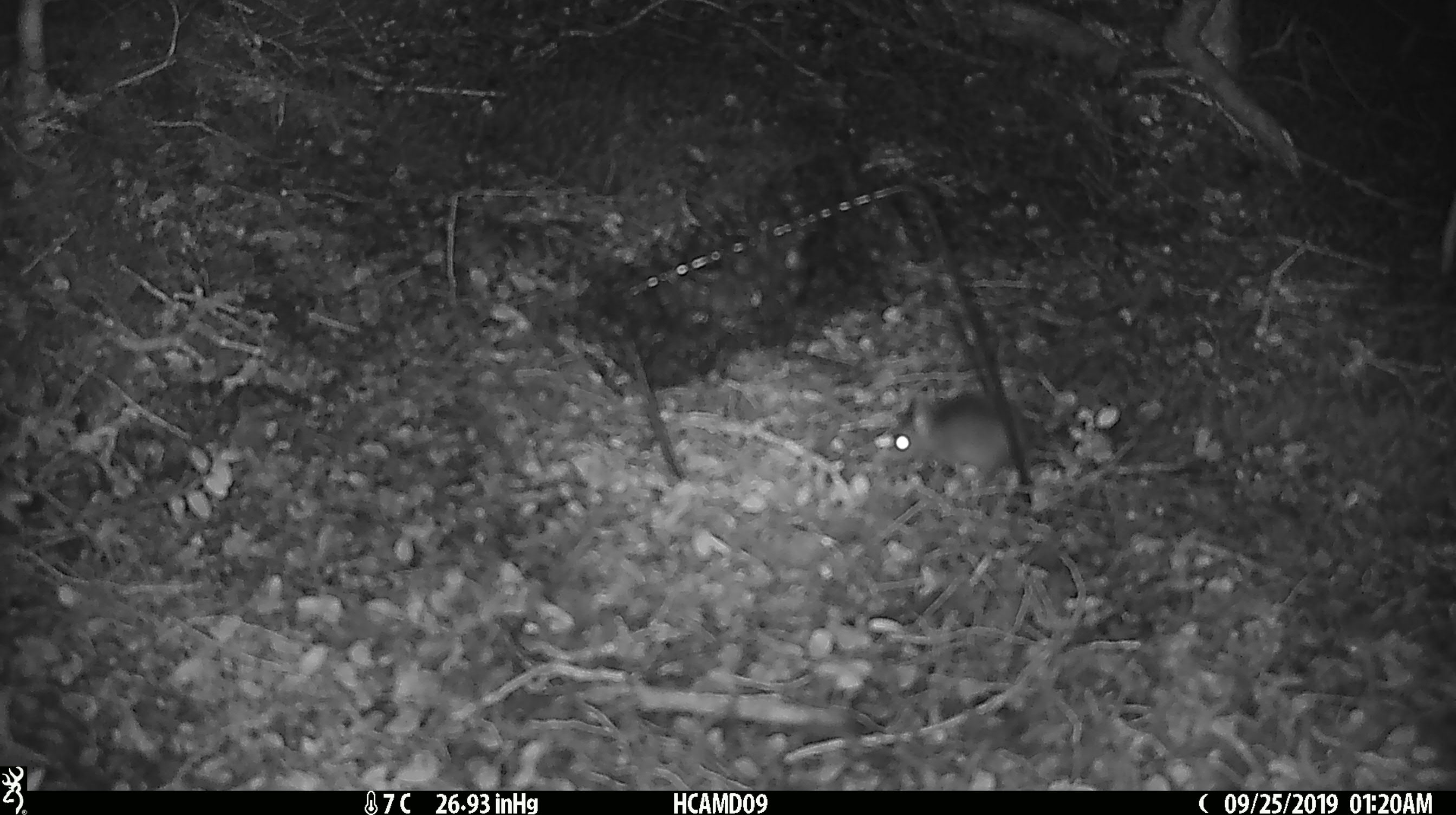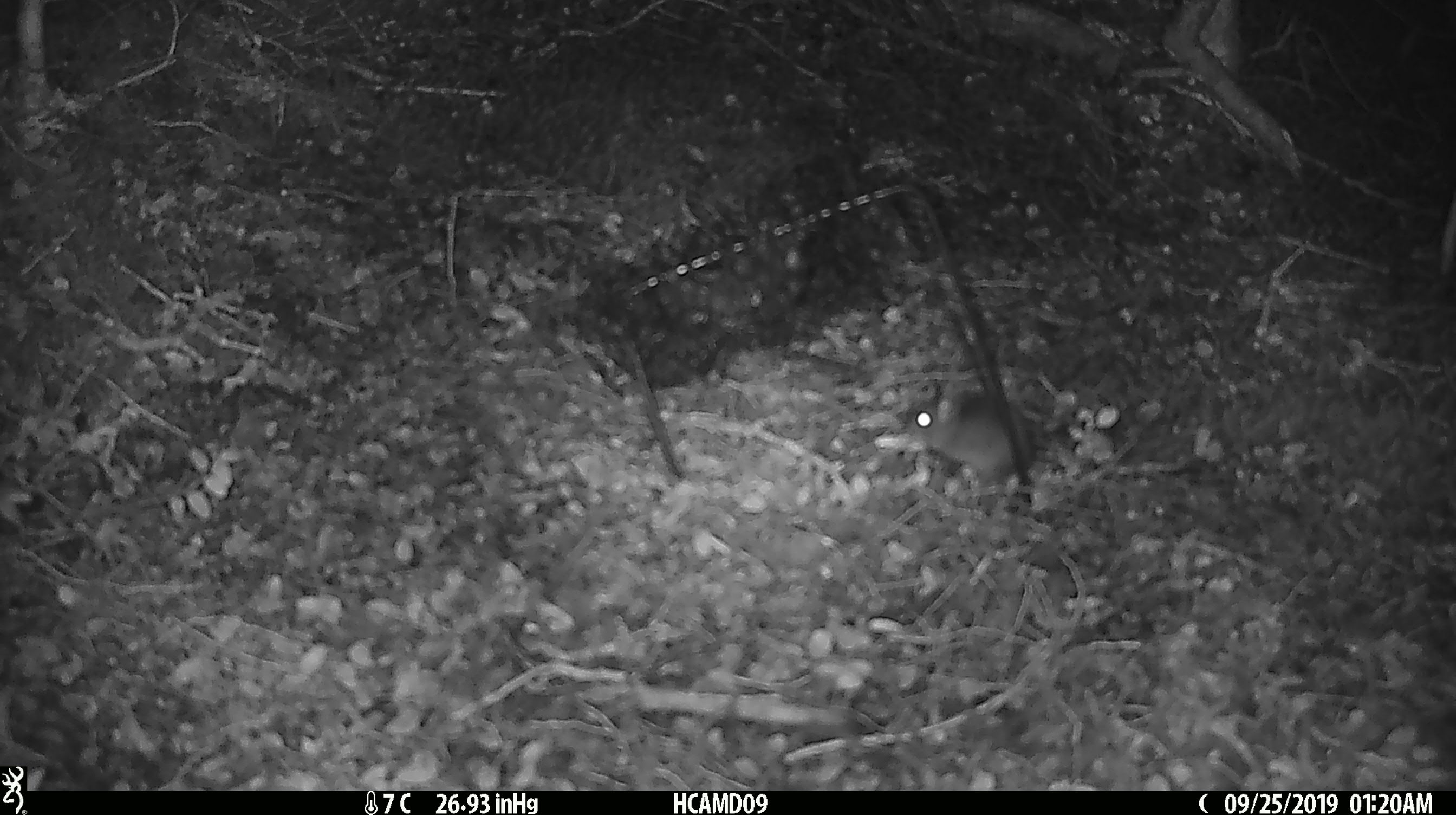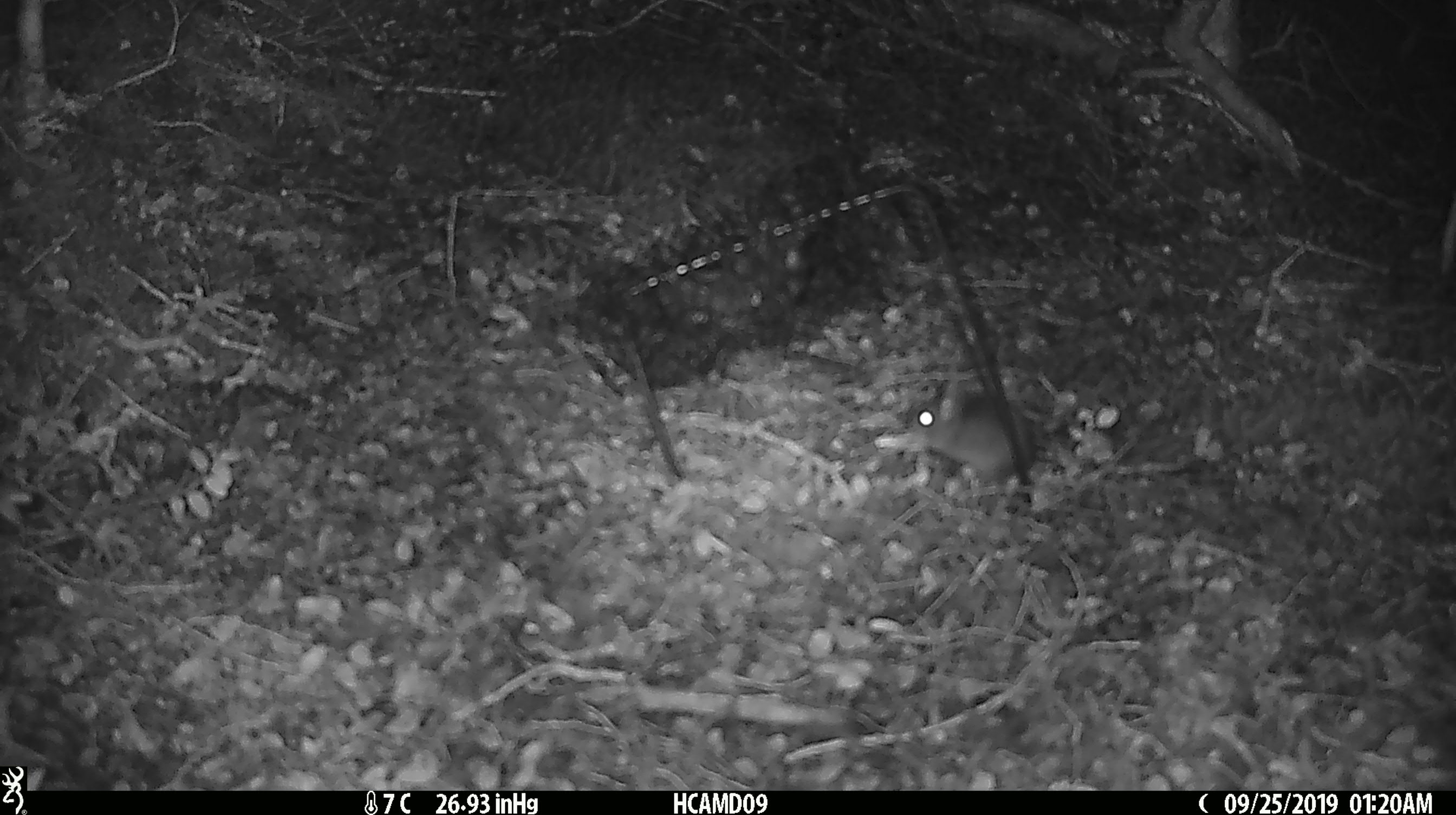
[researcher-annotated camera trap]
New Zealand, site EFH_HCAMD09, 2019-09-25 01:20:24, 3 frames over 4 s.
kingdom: Animalia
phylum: Chordata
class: Mammalia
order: Rodentia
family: Muridae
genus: Mus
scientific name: Mus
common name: mouse